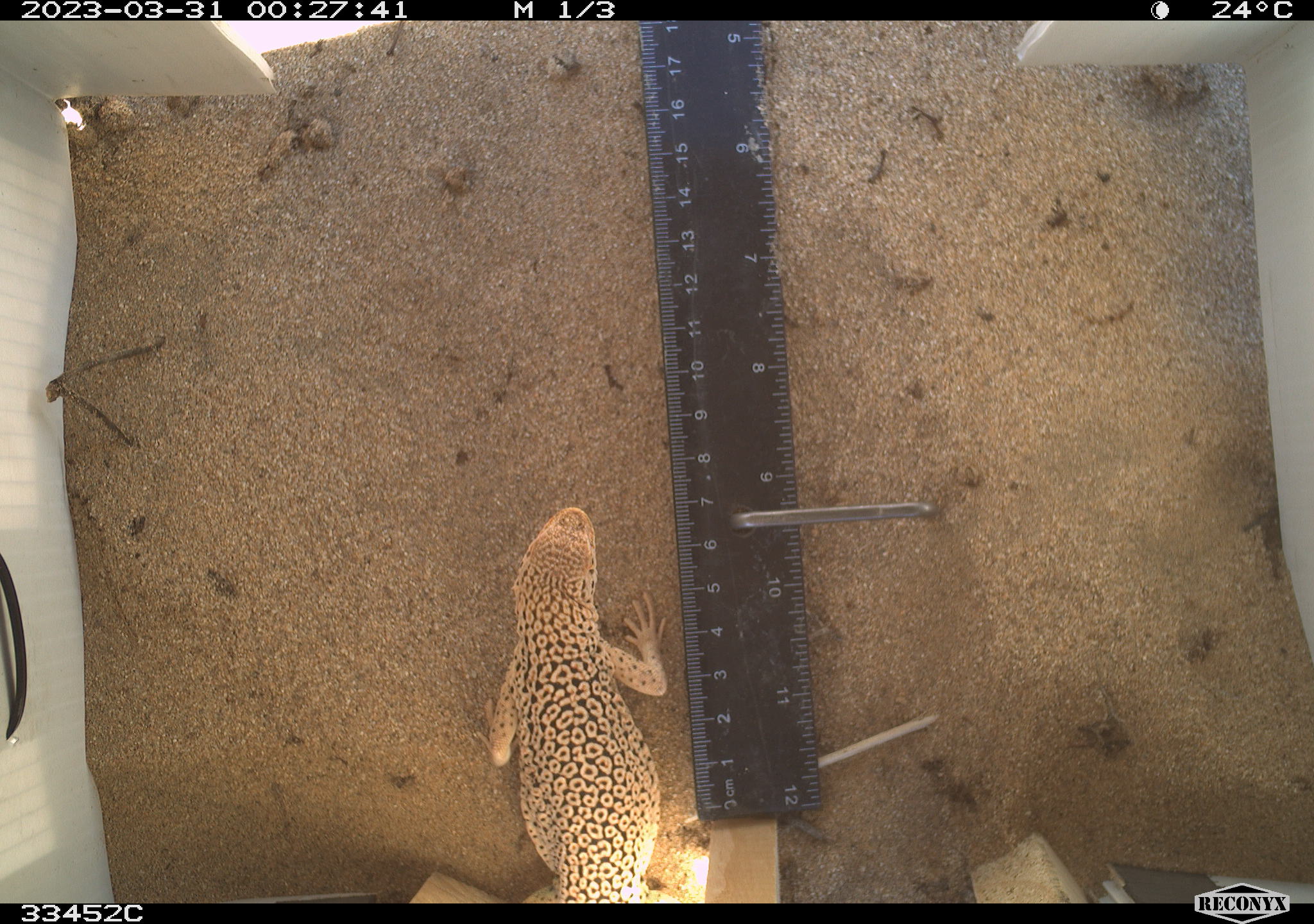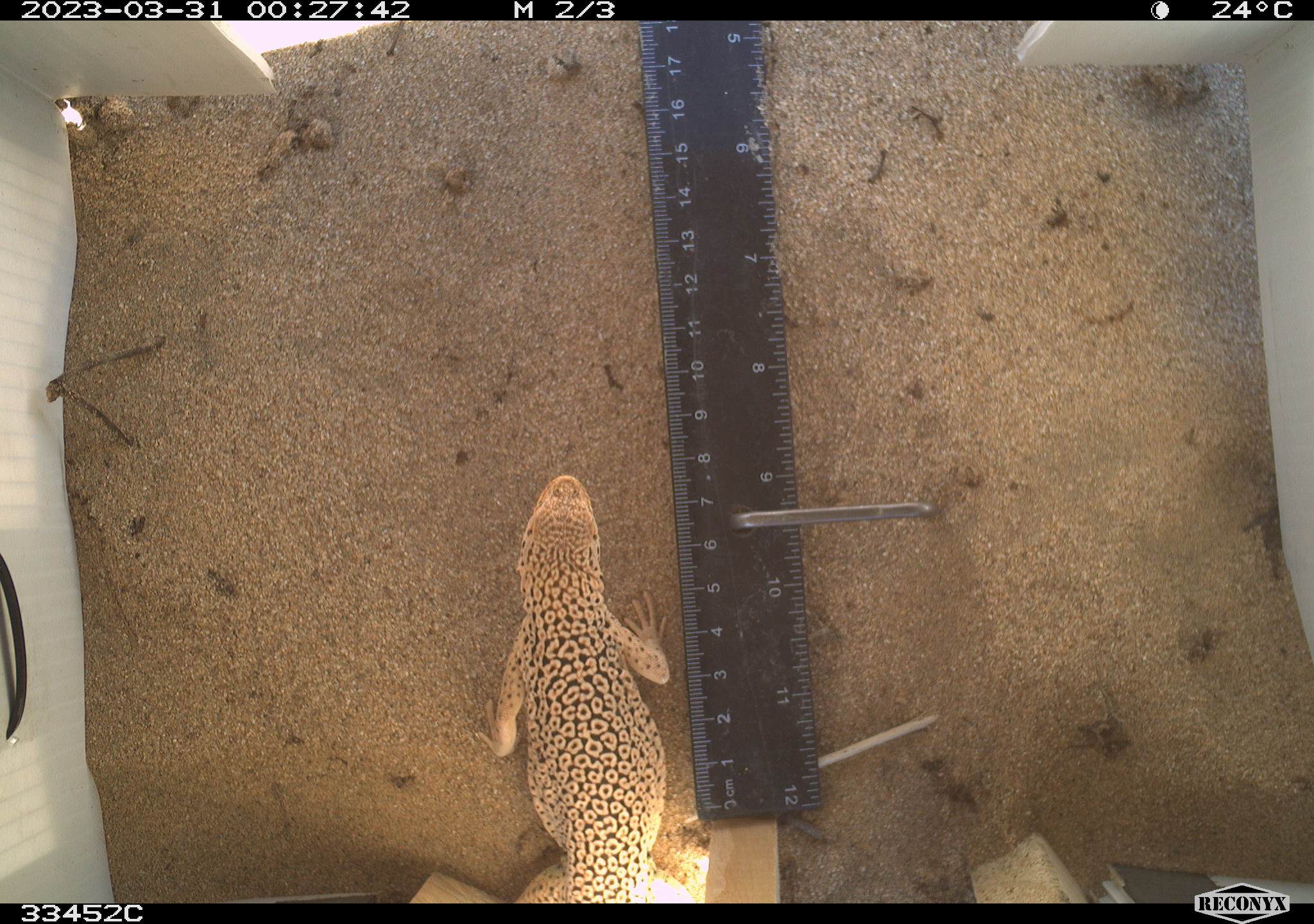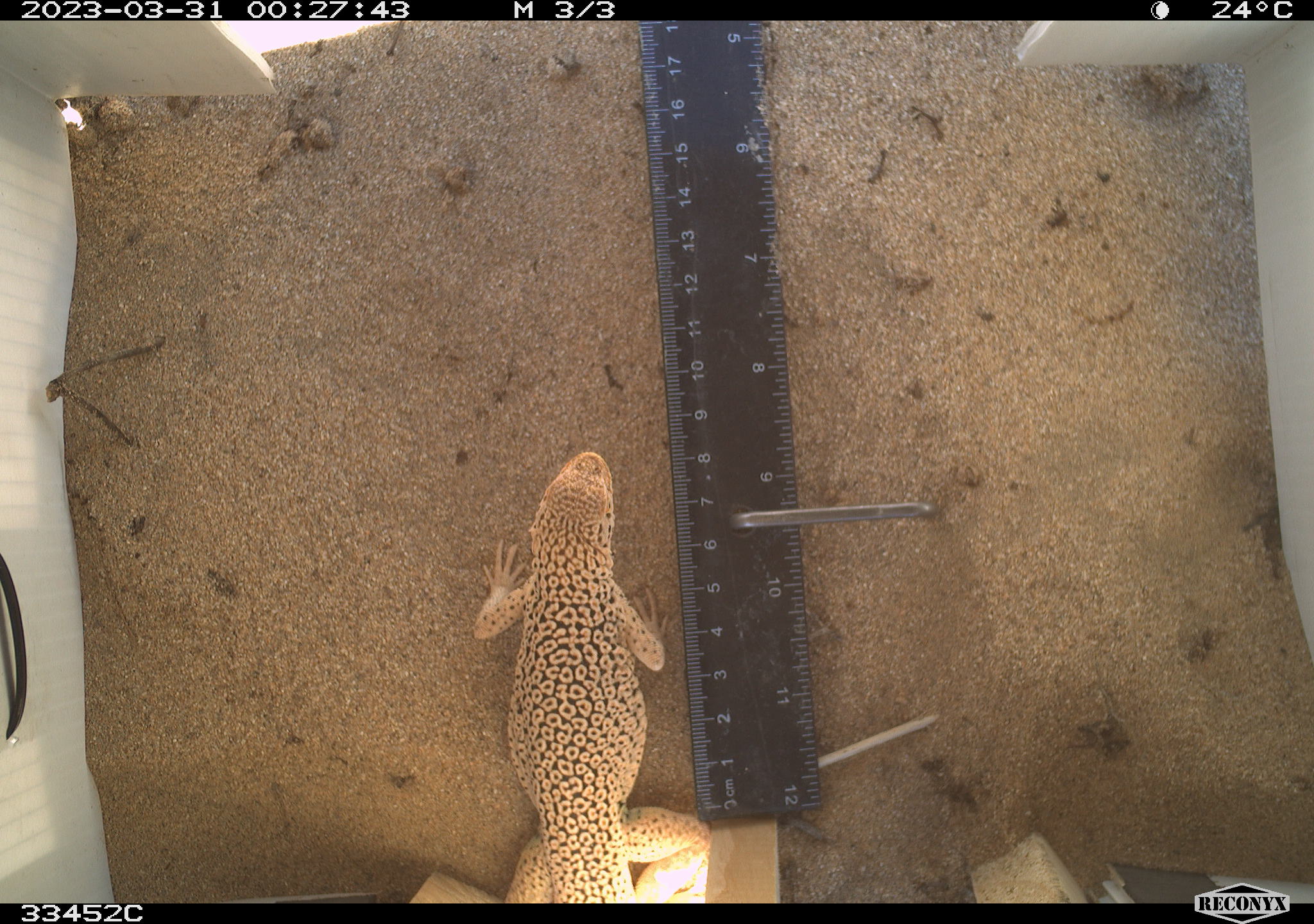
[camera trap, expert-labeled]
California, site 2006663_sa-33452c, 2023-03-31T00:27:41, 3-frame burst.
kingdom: Animalia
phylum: Chordata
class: Reptilia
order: Squamata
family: Phrynosomatidae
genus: Uma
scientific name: Uma scoparia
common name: mojave fringe-toed lizard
Mojave fringe-toed lizard (Uma scoparia).